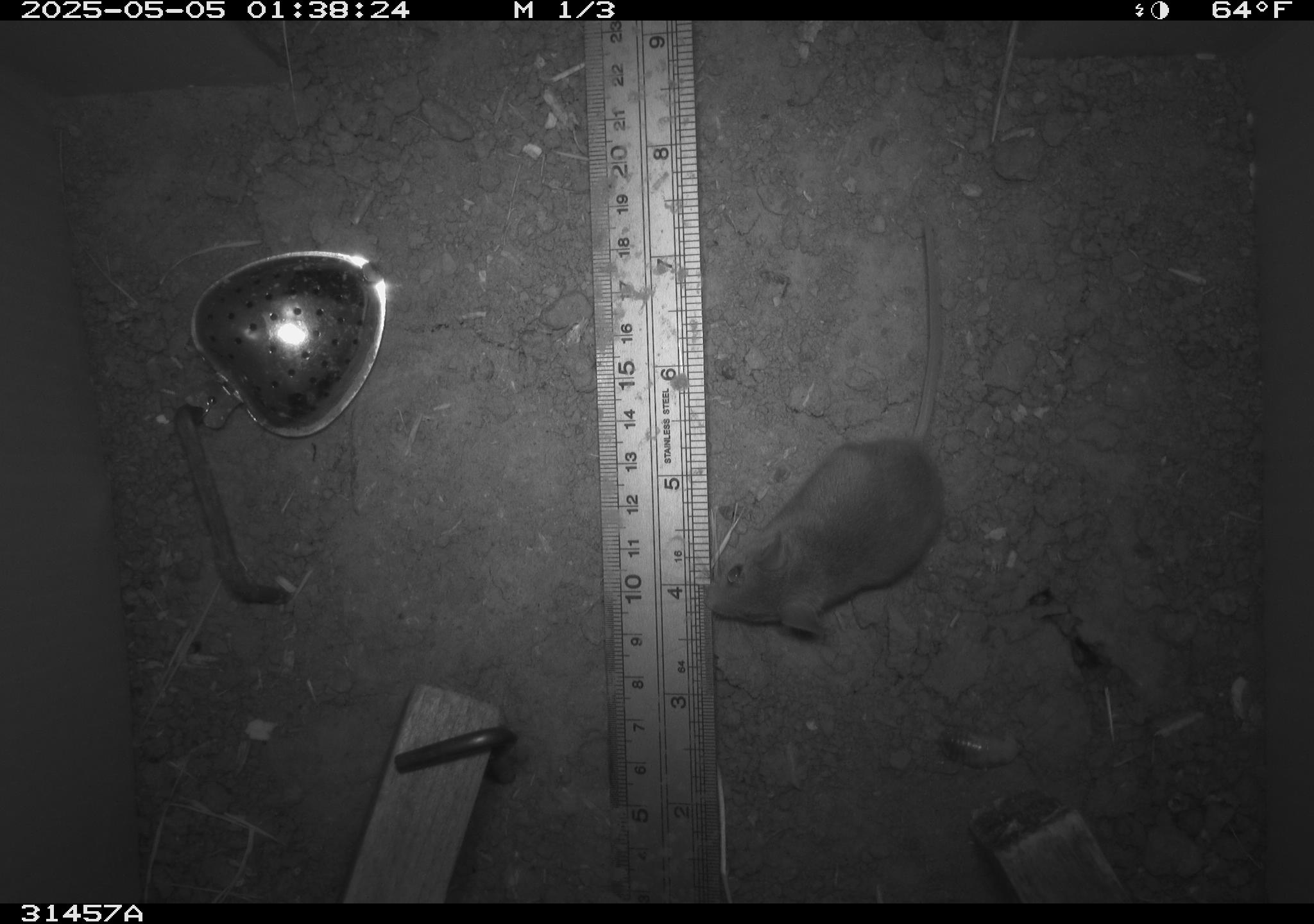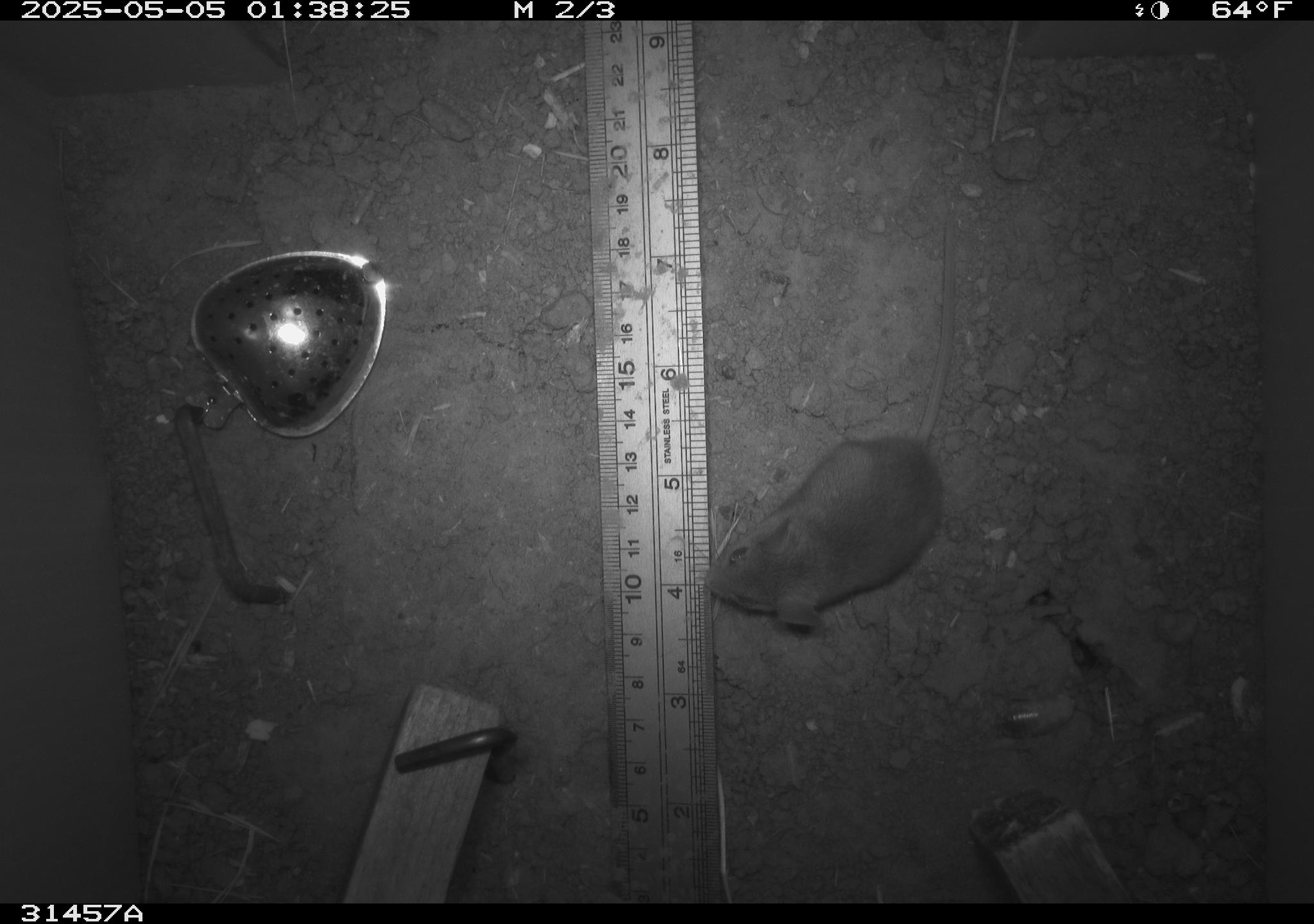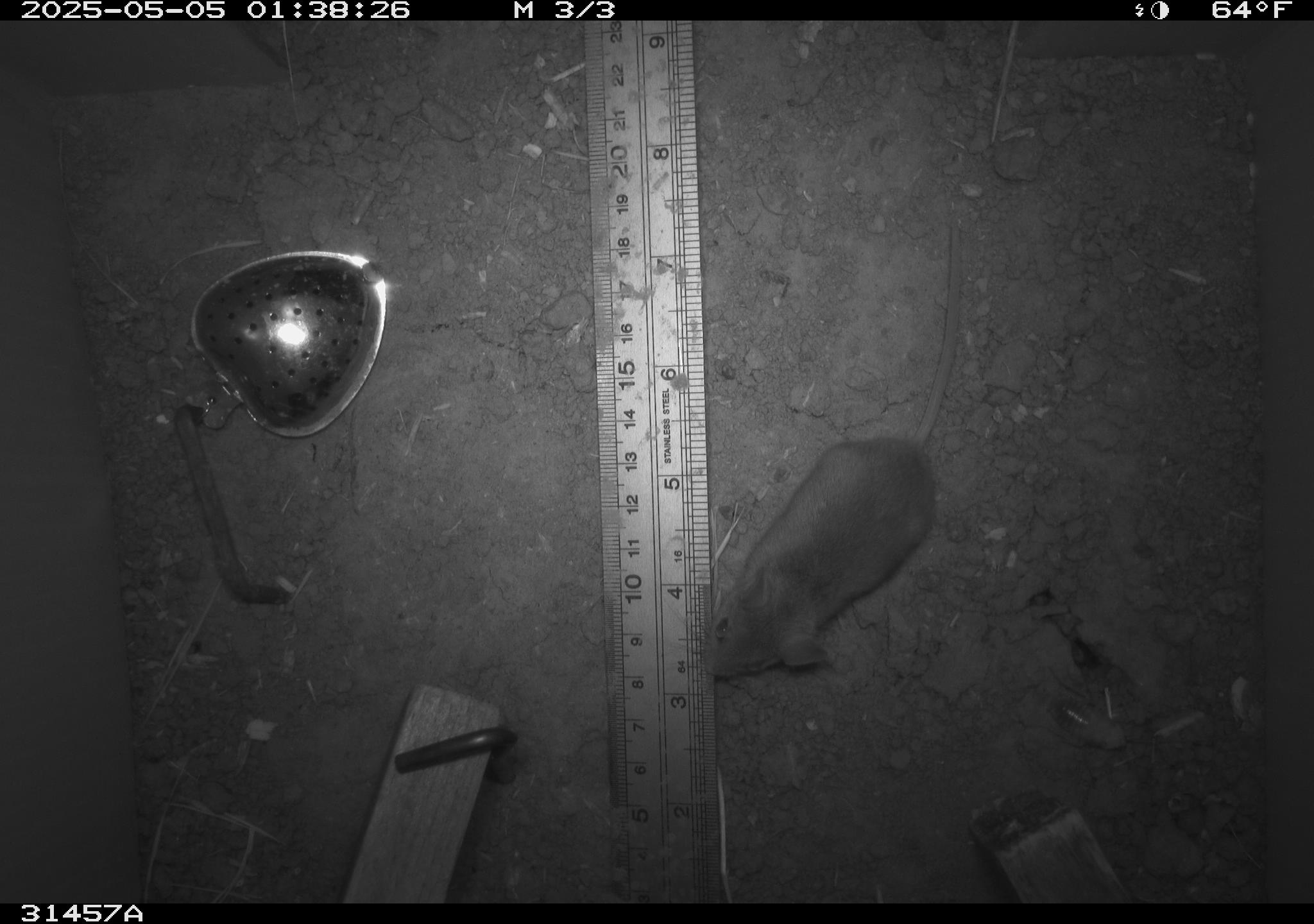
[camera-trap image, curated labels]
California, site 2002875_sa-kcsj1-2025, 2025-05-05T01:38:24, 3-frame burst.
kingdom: Animalia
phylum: Chordata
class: Mammalia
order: Rodentia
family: Muridae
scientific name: Muridae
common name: murids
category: muridae family